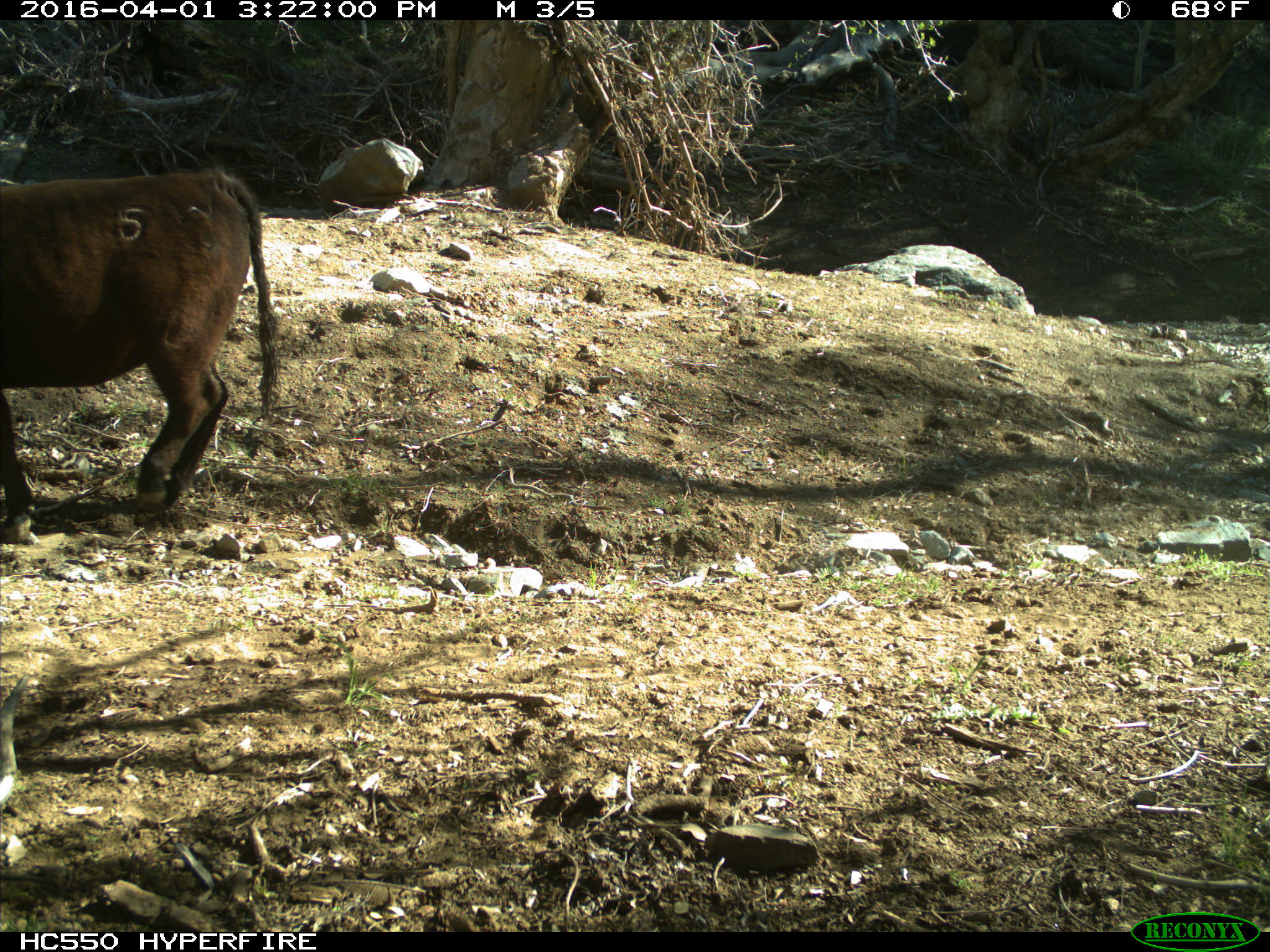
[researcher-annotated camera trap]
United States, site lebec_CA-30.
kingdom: Animalia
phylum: Chordata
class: Mammalia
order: Artiodactyla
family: Bovidae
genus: Bos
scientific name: Bos taurus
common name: domestic cow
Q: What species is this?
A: Bos taurus (domestic cow).